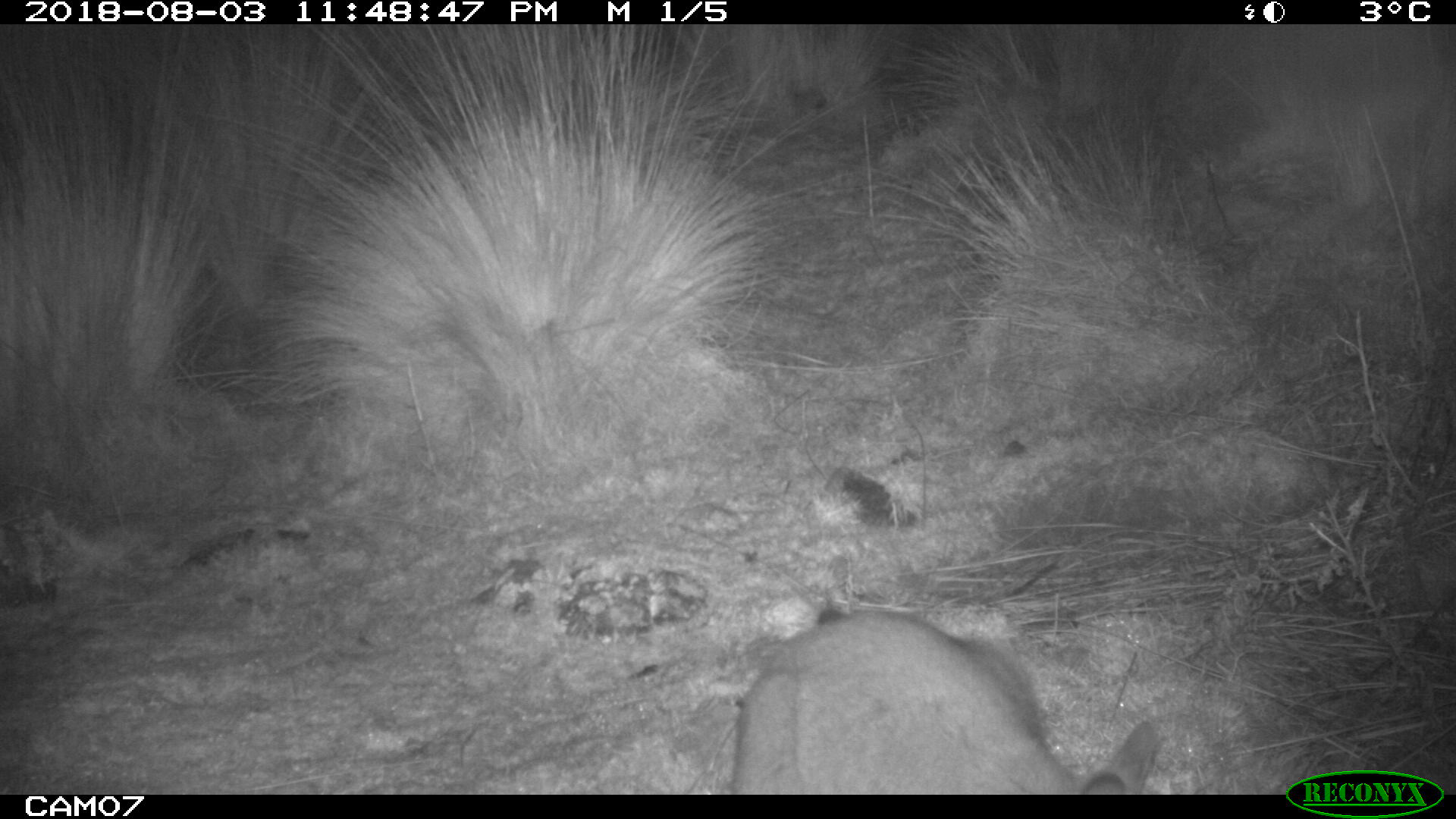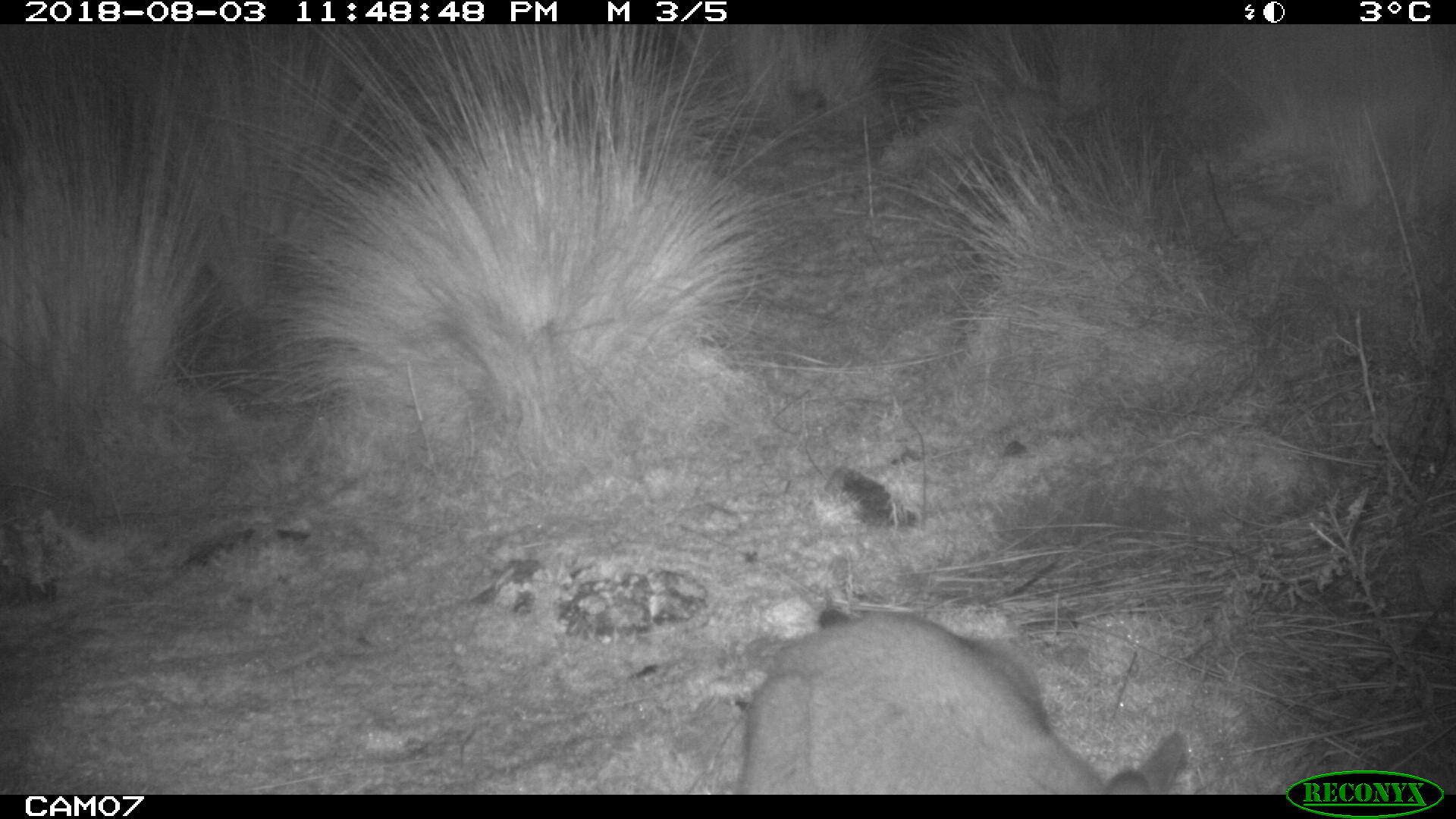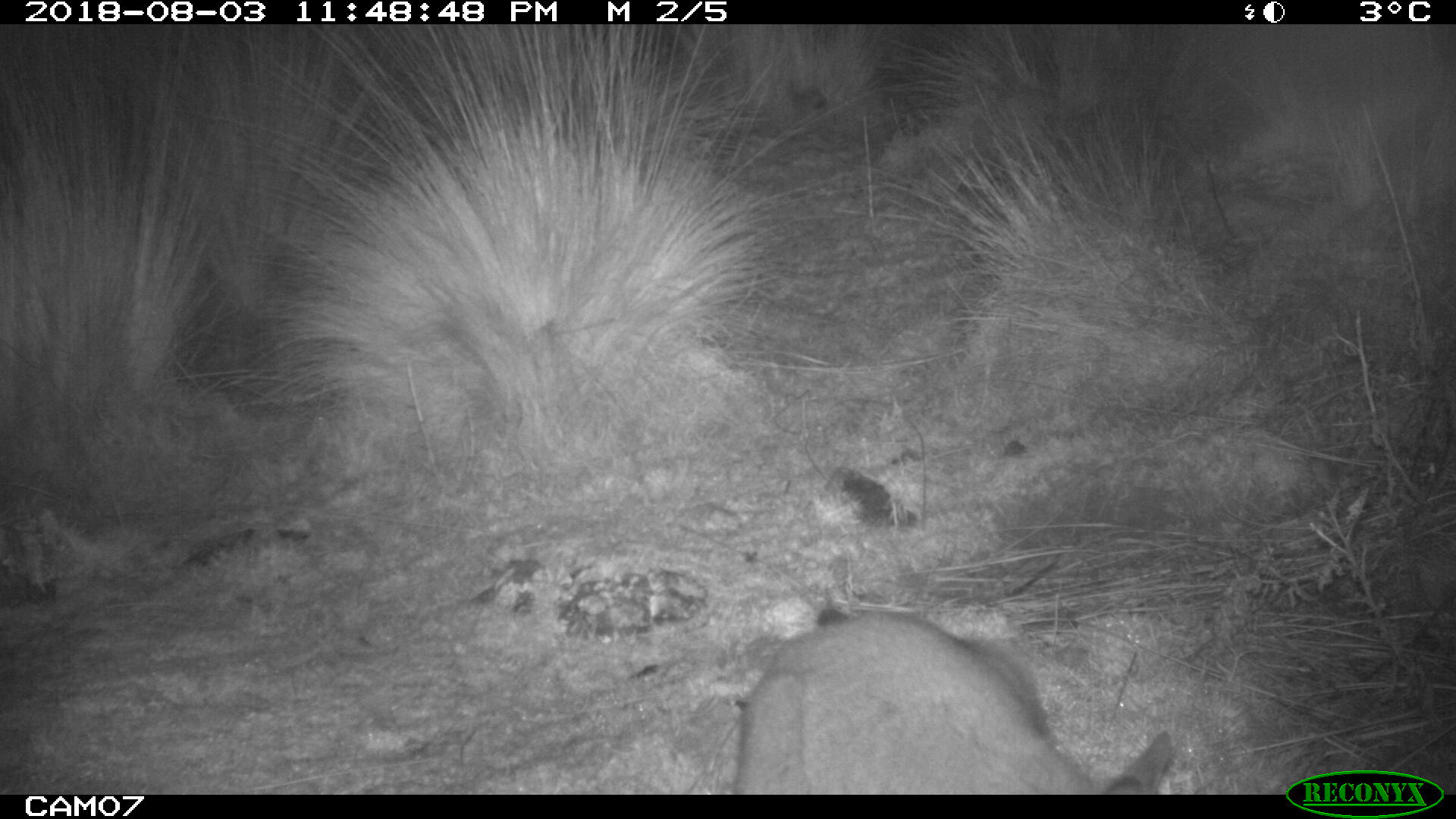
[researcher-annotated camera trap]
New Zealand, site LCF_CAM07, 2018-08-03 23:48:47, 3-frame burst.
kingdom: Animalia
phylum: Chordata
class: Mammalia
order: Diprotodontia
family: Macropodidae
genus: Notamacropus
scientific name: Notamacropus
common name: wallaby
Wallaby (Notamacropus).